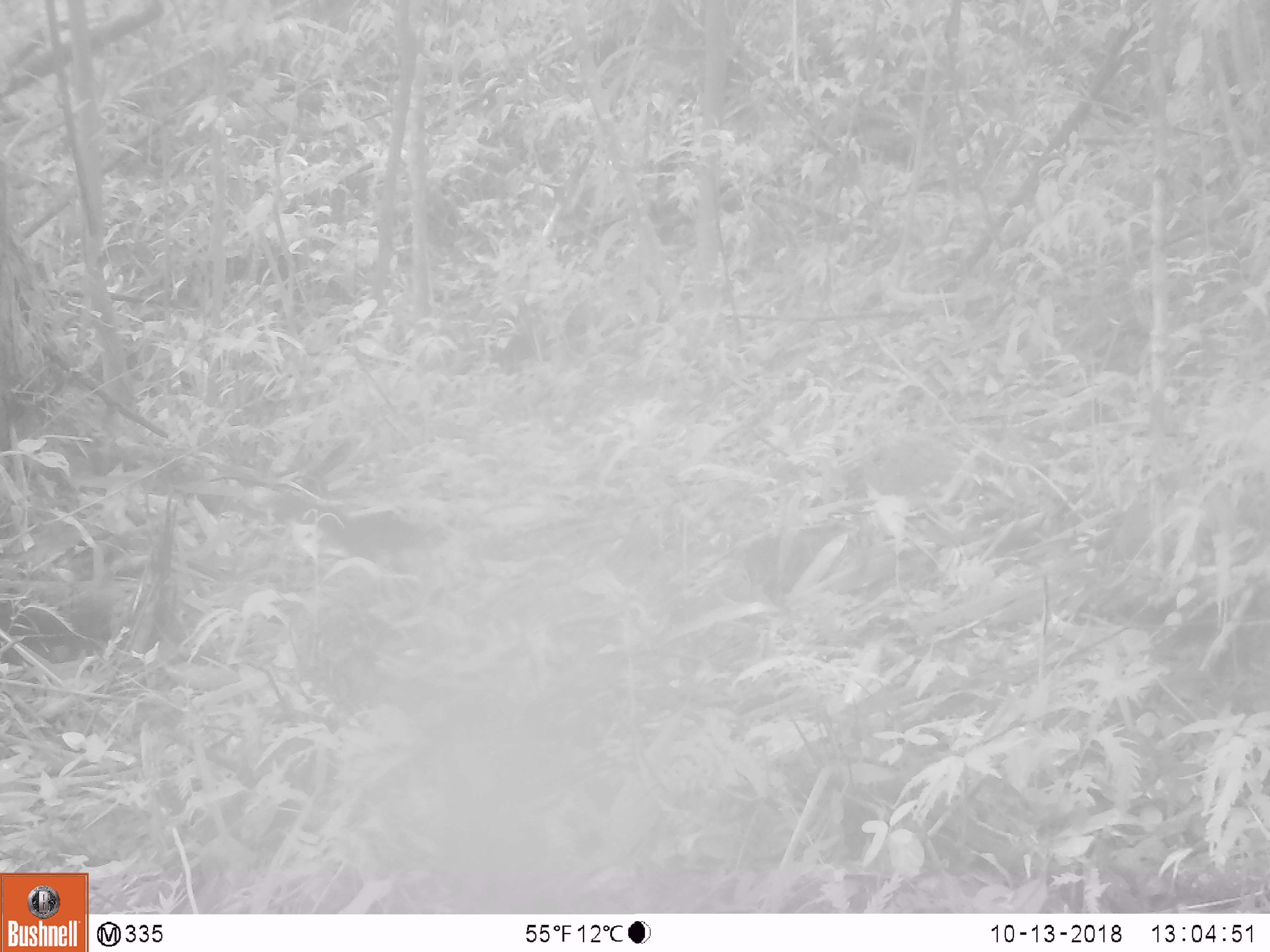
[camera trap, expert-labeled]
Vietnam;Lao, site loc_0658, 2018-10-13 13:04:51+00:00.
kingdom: Animalia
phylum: Chordata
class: Mammalia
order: Rodentia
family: Sciuridae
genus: Dremomys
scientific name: Dremomys rufigenis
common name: red-cheeked squirrel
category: red cheeked squirrel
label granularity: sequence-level